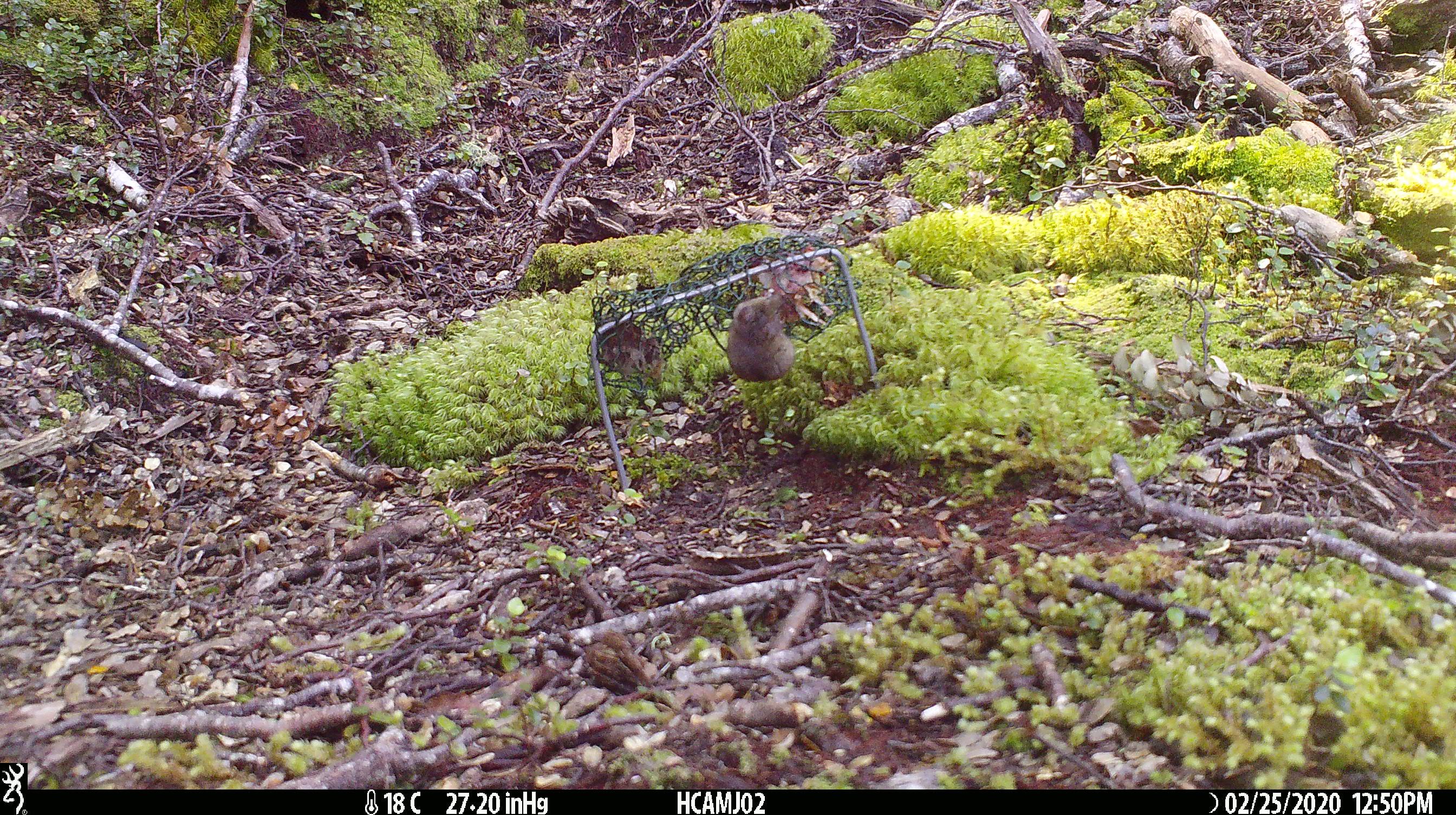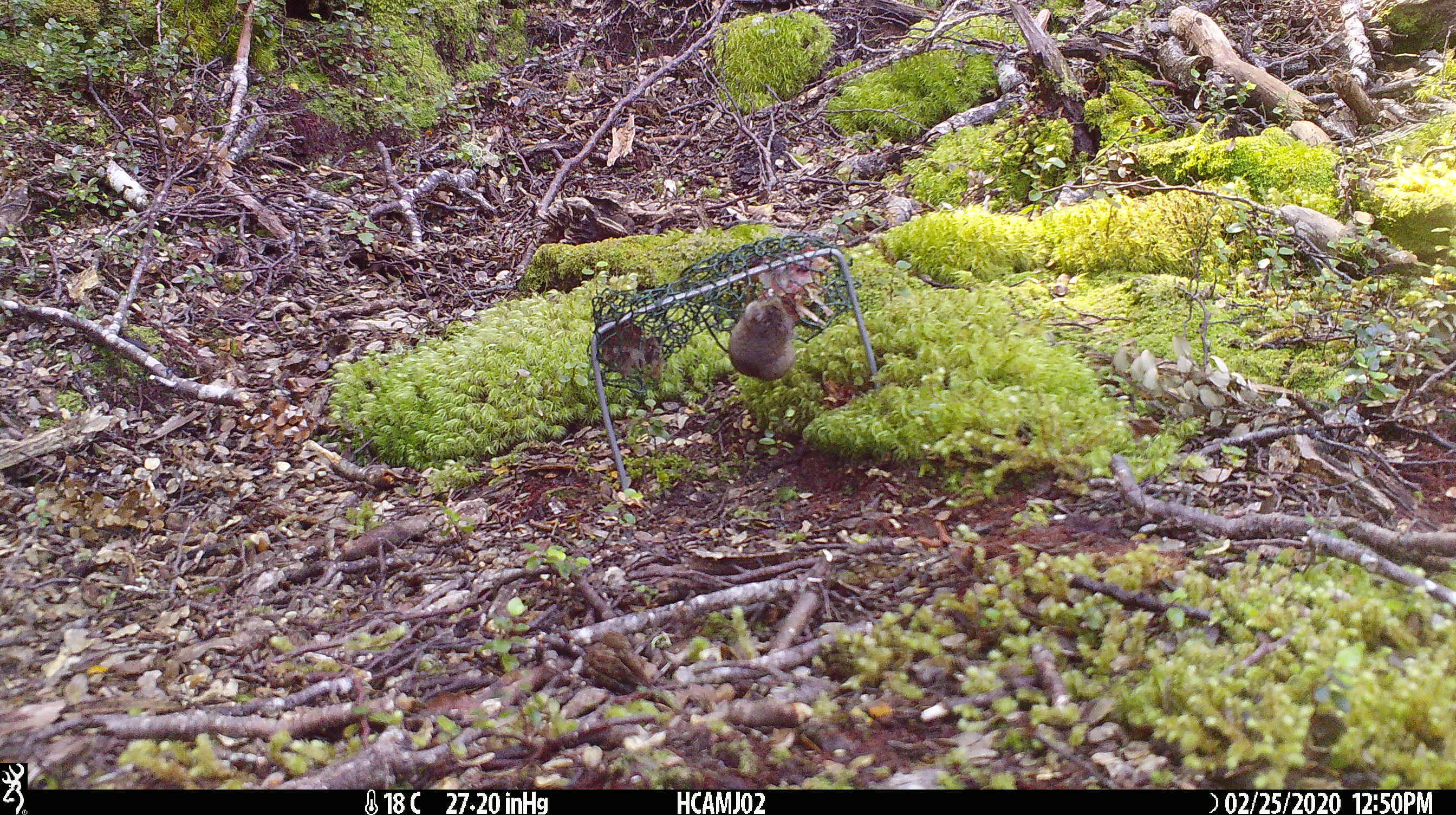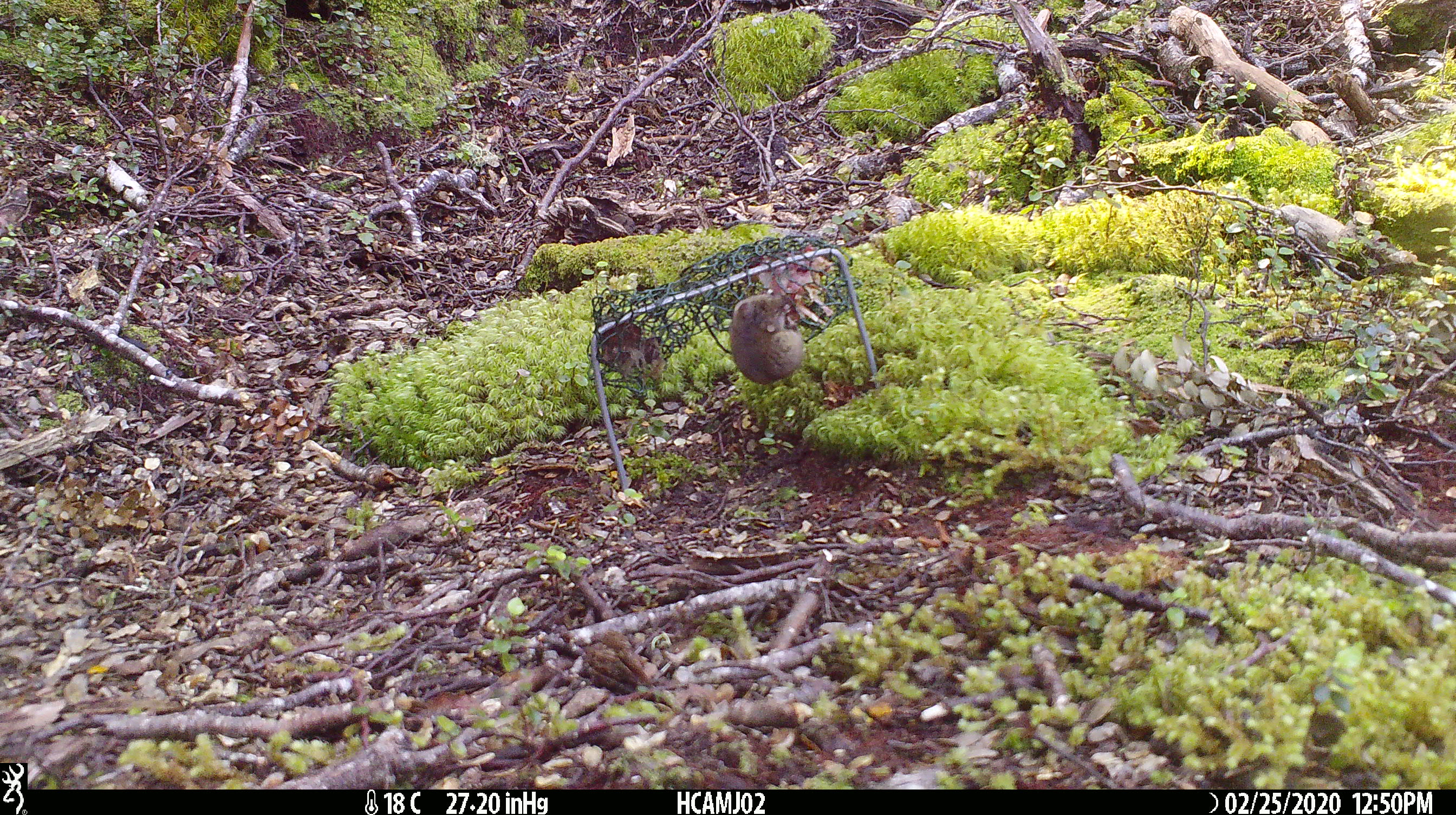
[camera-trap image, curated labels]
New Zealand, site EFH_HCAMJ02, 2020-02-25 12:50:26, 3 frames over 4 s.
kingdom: Animalia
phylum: Chordata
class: Mammalia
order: Rodentia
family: Muridae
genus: Mus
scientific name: Mus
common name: mouse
Mouse (Mus).